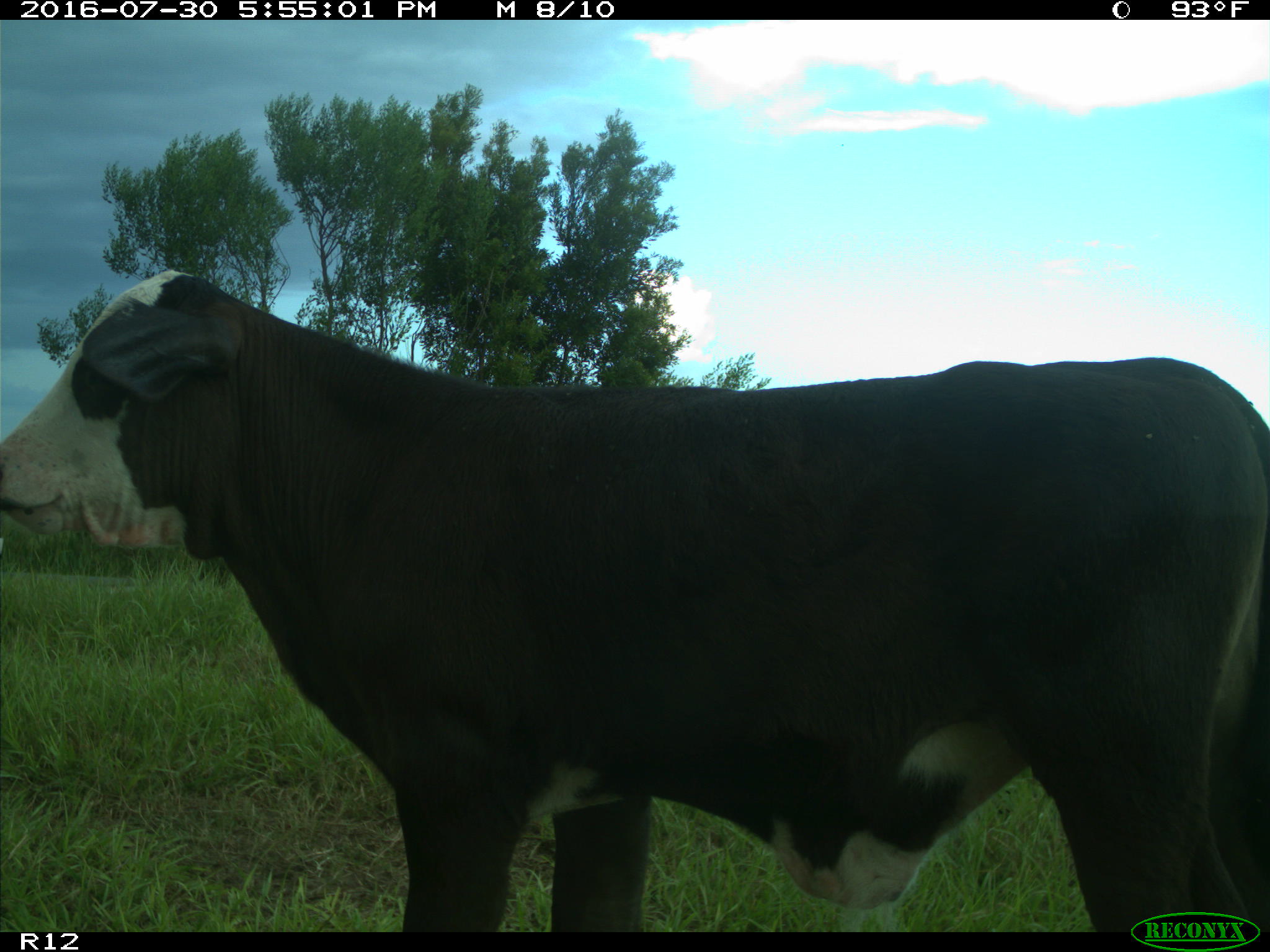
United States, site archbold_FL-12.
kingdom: Animalia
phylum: Chordata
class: Mammalia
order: Artiodactyla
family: Bovidae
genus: Bos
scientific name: Bos taurus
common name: domestic cow